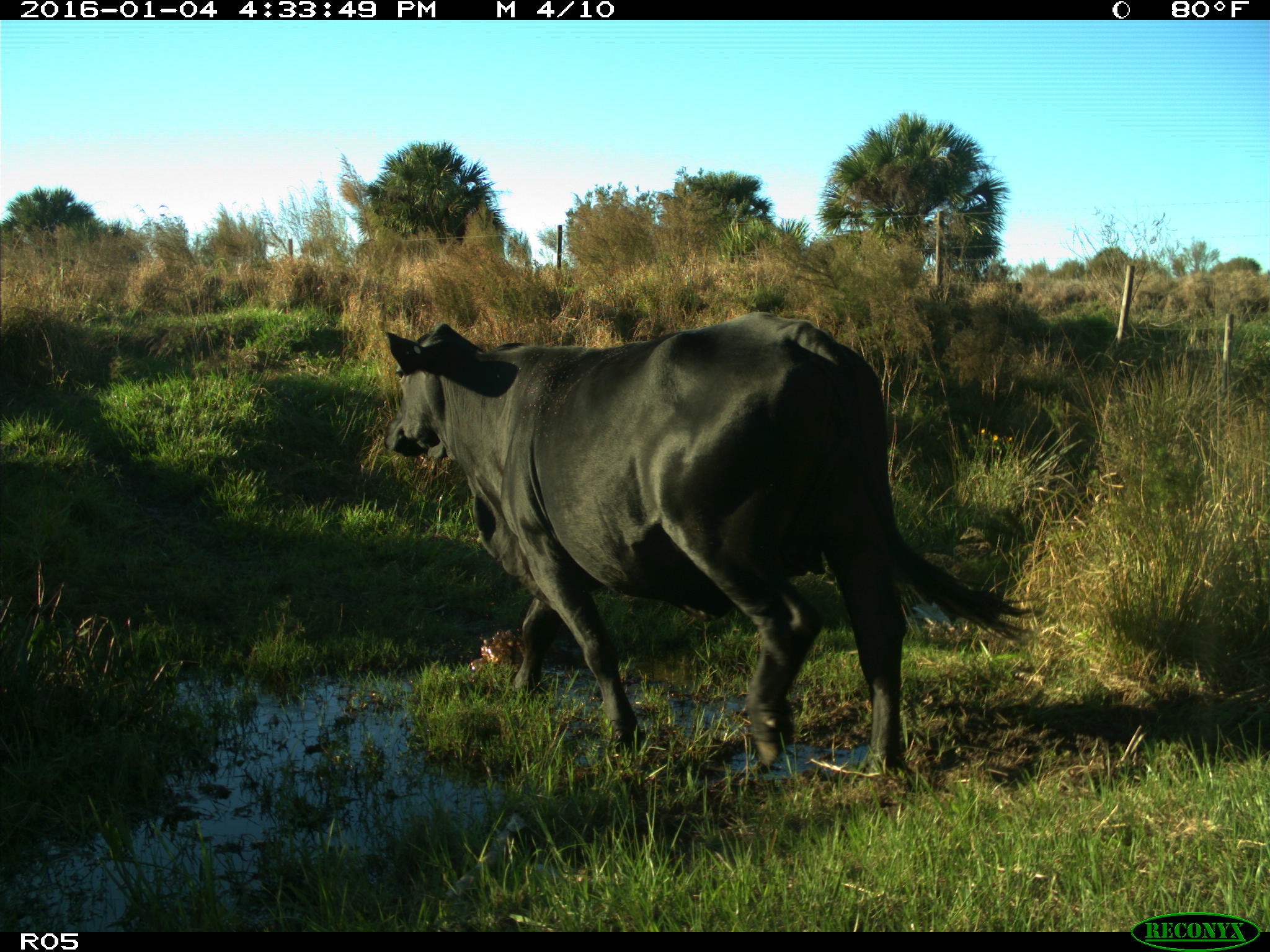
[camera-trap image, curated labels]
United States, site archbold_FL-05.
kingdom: Animalia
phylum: Chordata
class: Mammalia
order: Artiodactyla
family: Bovidae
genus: Bos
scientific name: Bos taurus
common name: domestic cow